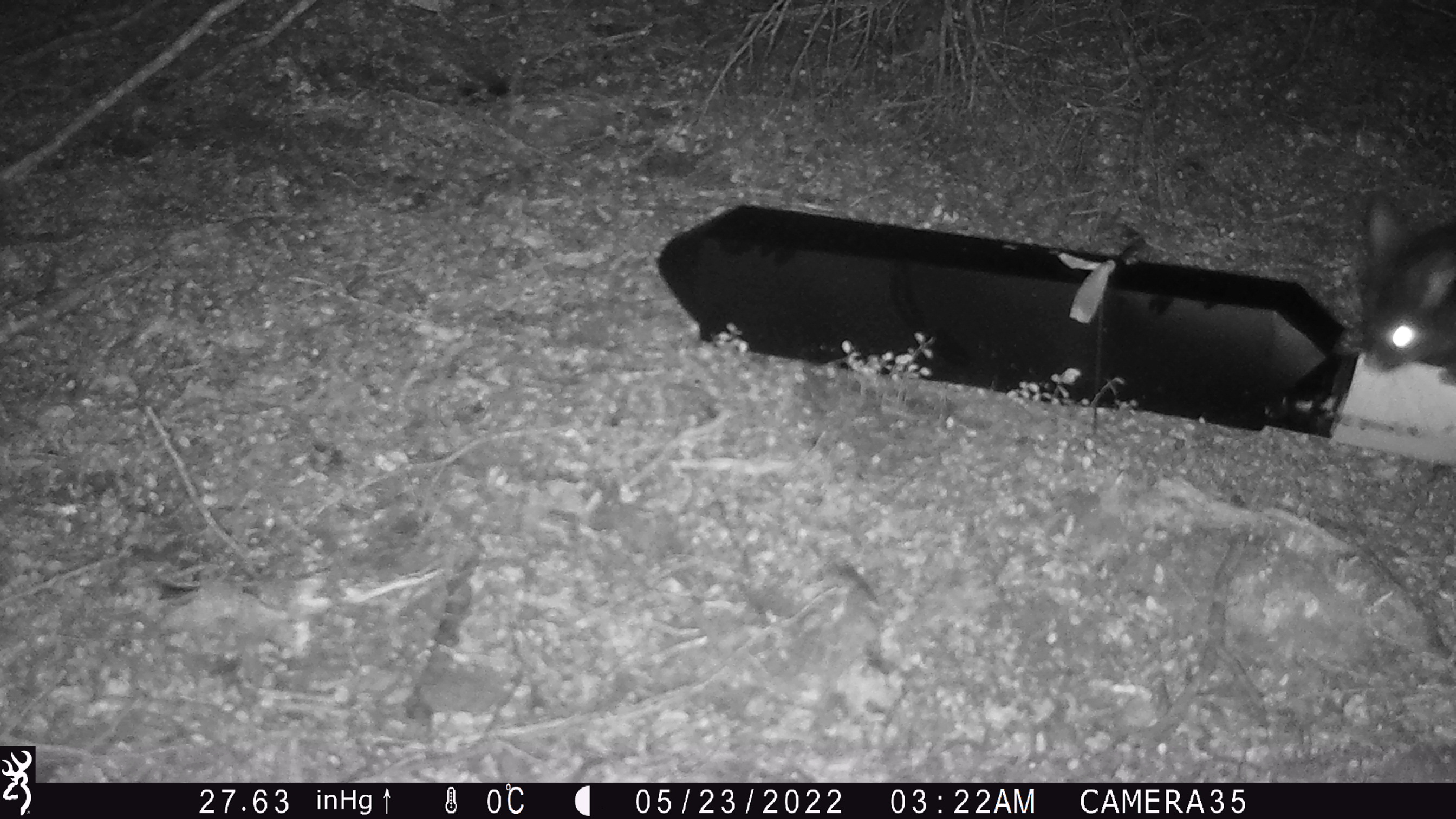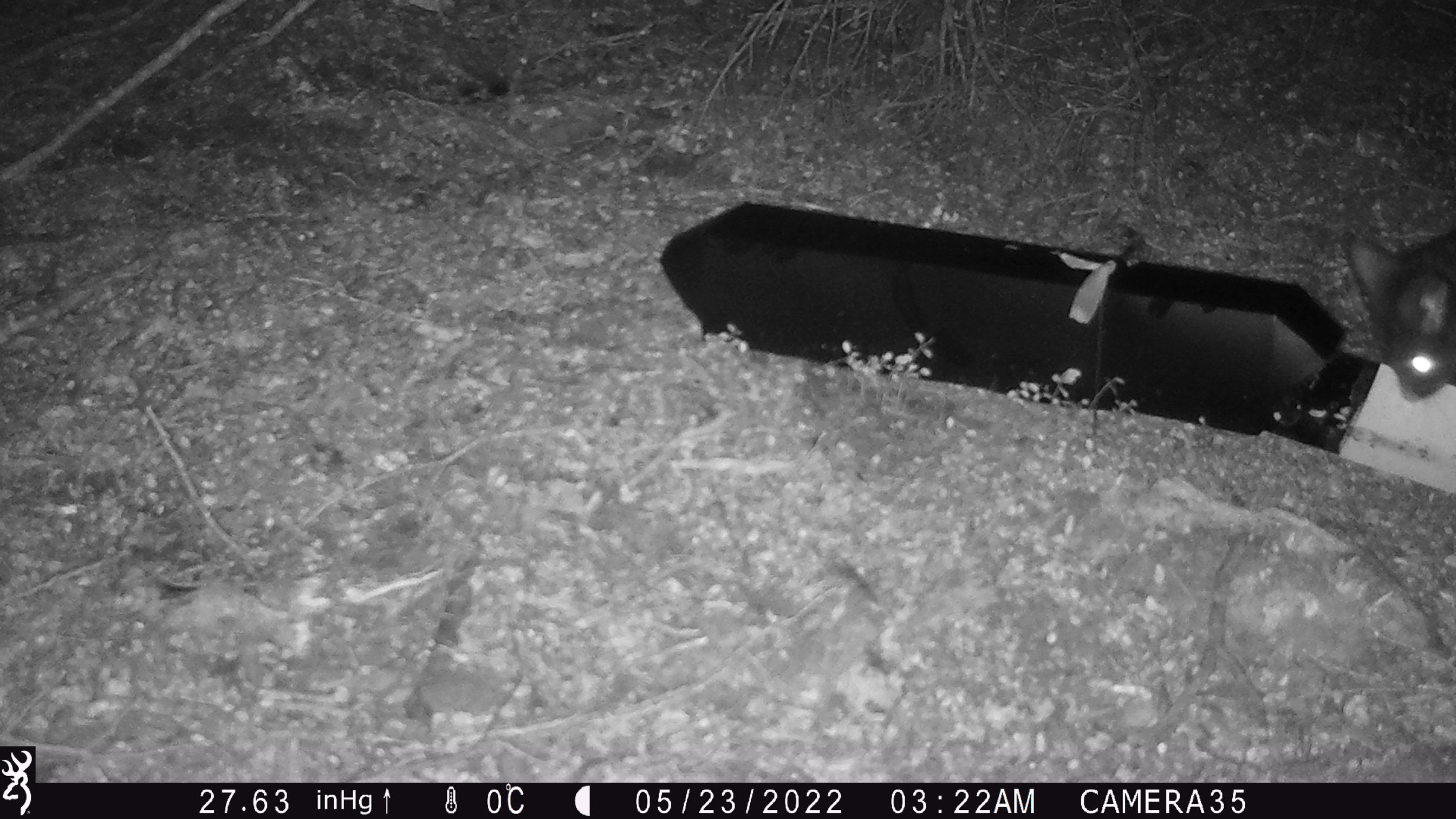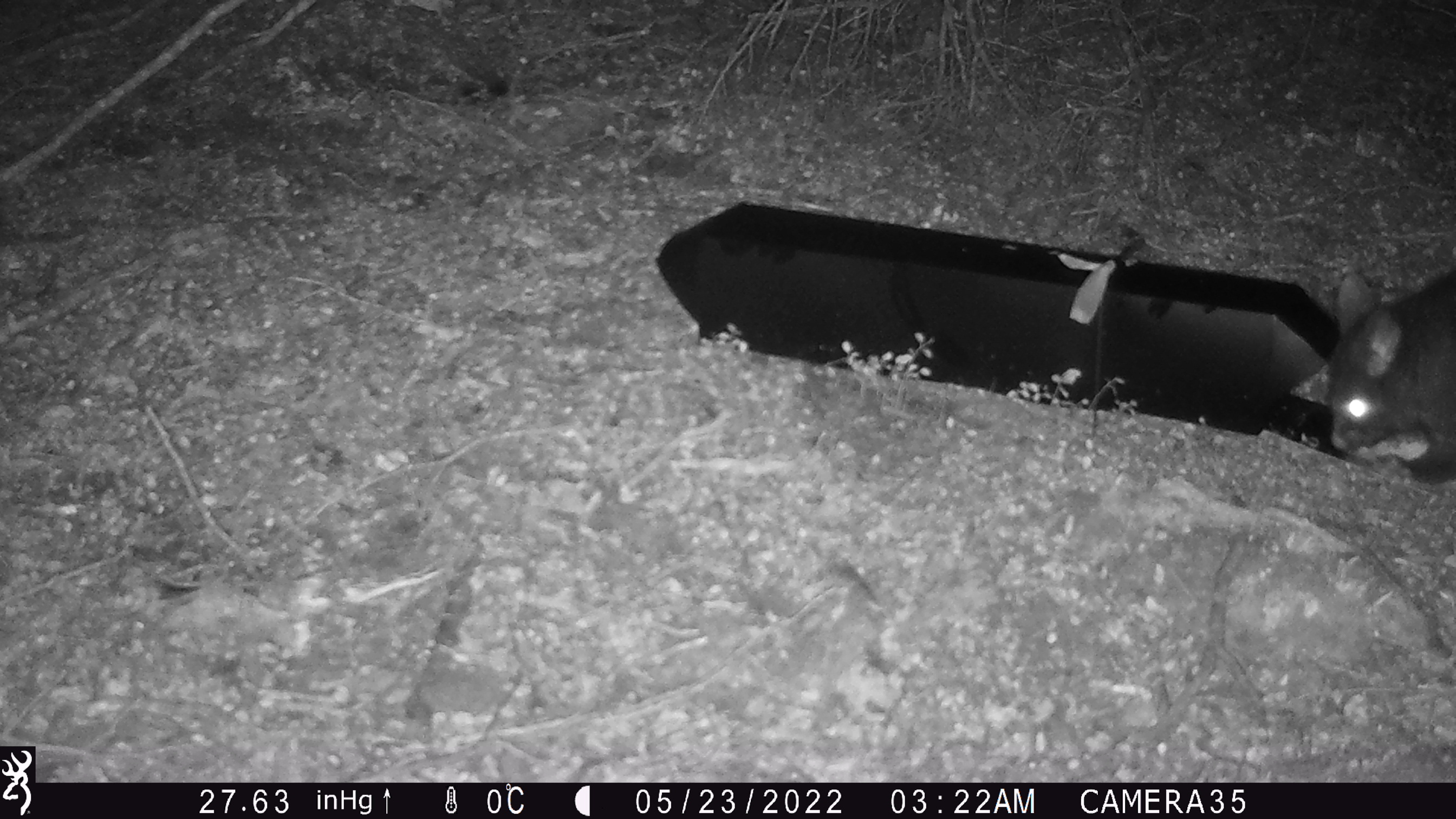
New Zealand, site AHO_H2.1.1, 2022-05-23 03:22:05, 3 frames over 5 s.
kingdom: Animalia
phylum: Chordata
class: Mammalia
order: Diprotodontia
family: Phalangeridae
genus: Trichosurus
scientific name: Trichosurus vulpecula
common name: common brushtail possum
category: possum